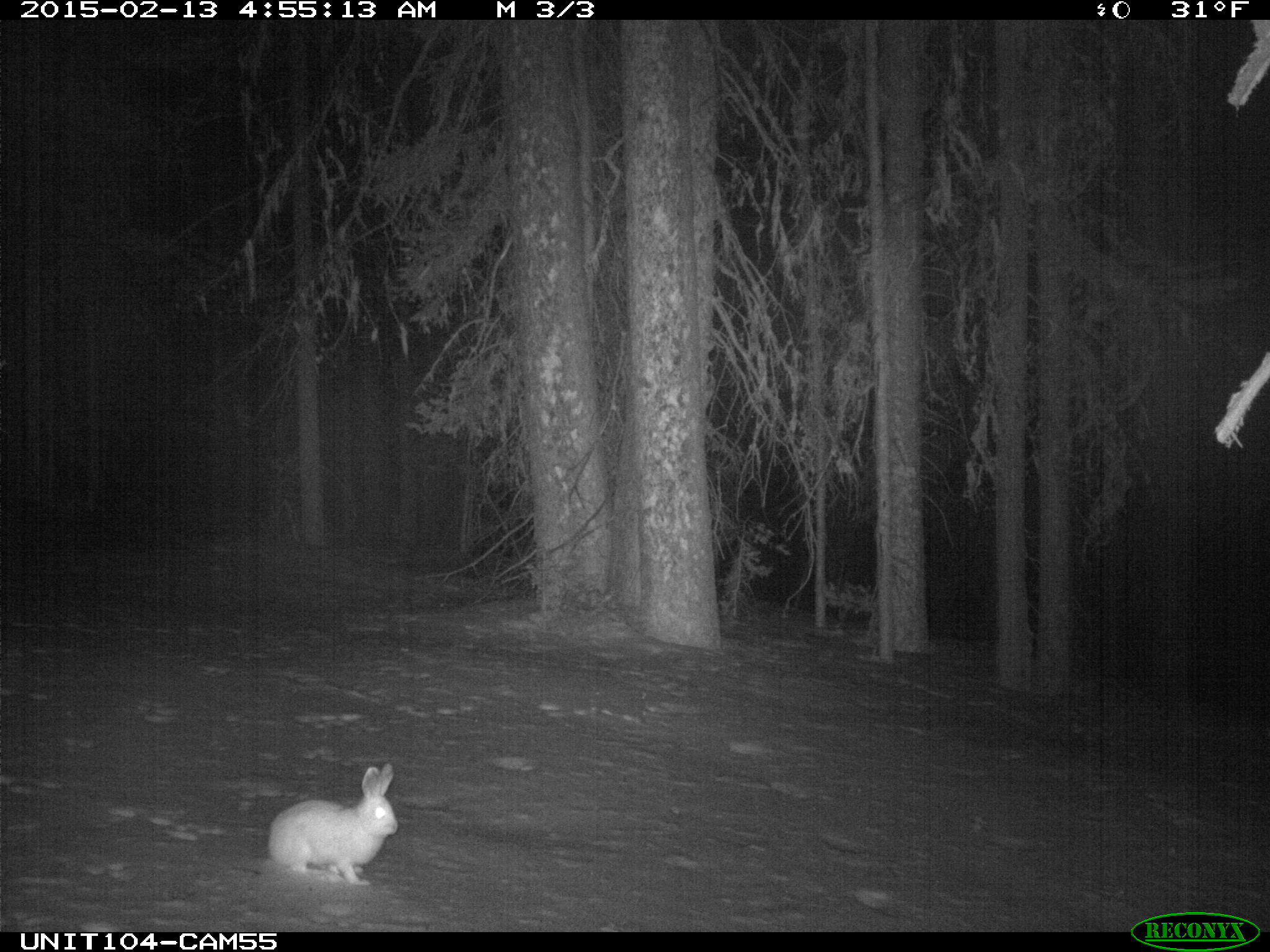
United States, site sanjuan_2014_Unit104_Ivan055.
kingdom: Animalia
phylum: Chordata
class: Mammalia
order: Lagomorpha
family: Leporidae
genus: Lepus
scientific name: Lepus americanus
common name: snowshoe hare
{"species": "Lepus americanus (snowshoe hare)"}